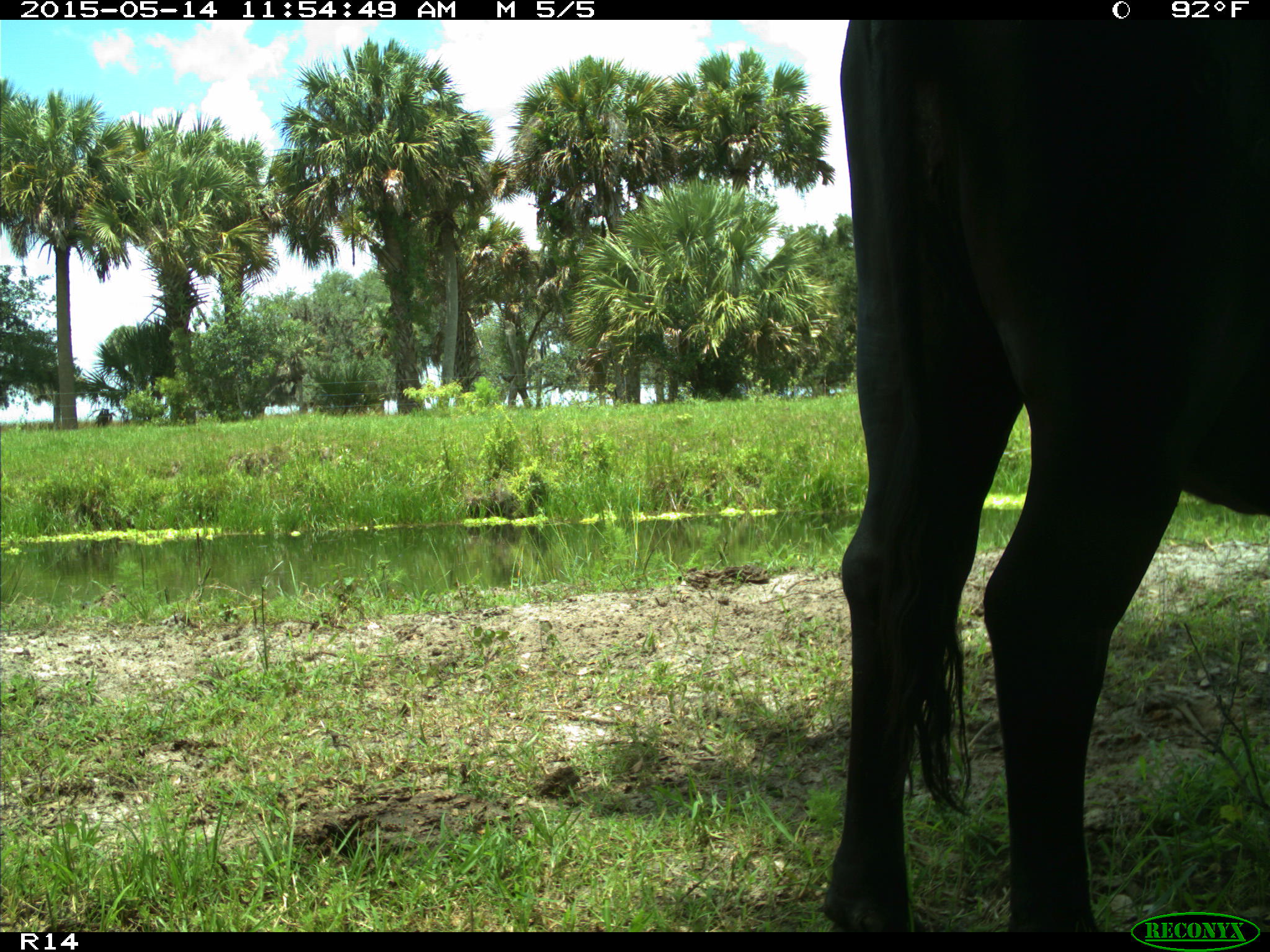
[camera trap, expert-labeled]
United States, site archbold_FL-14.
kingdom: Animalia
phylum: Chordata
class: Mammalia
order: Artiodactyla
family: Bovidae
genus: Bos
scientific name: Bos taurus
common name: domestic cow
Bos taurus (domestic cow).